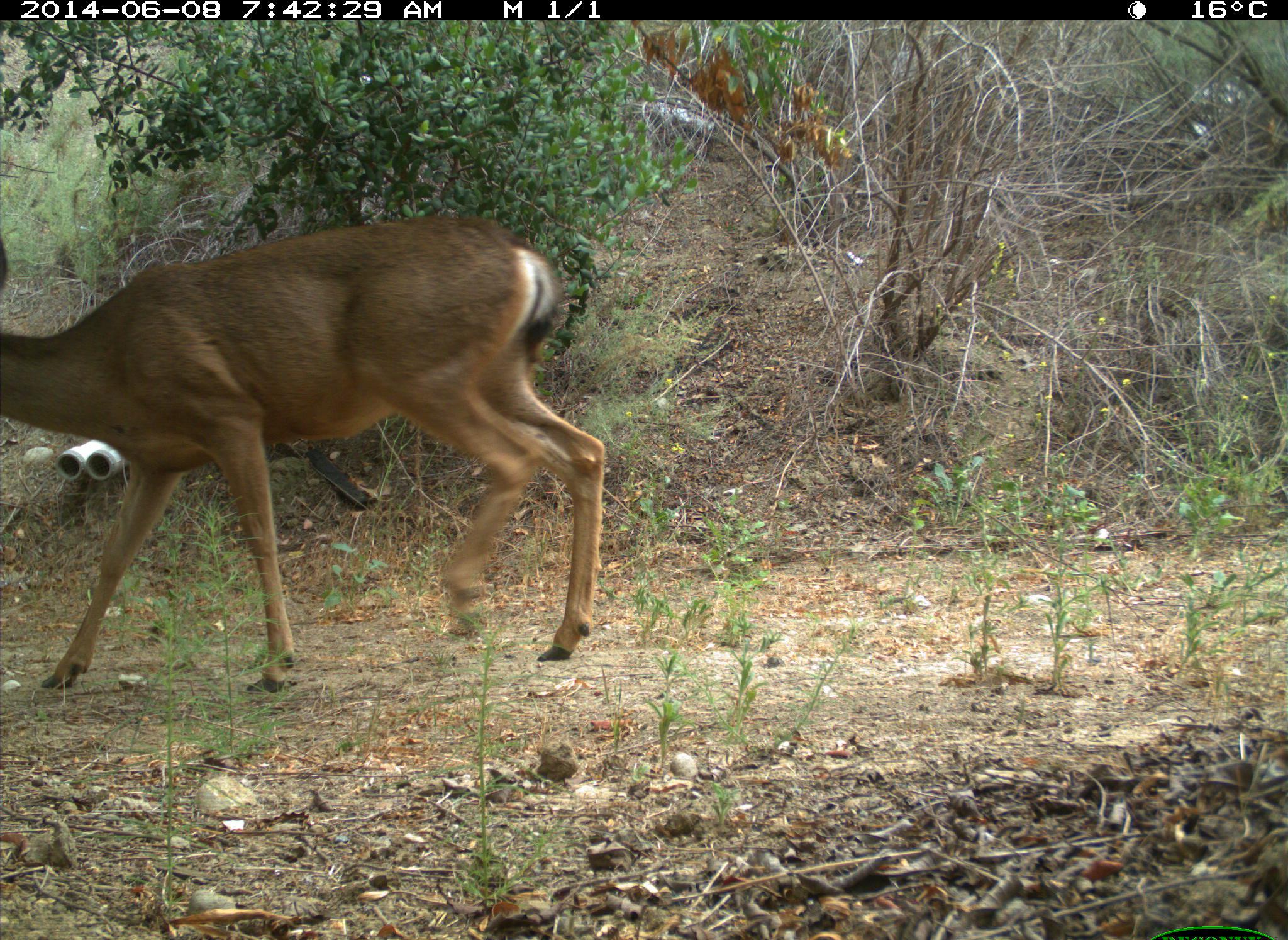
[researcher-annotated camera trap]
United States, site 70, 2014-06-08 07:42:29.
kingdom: Animalia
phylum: Chordata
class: Mammalia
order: Artiodactyla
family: Cervidae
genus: Odocoileus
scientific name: Odocoileus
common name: deer